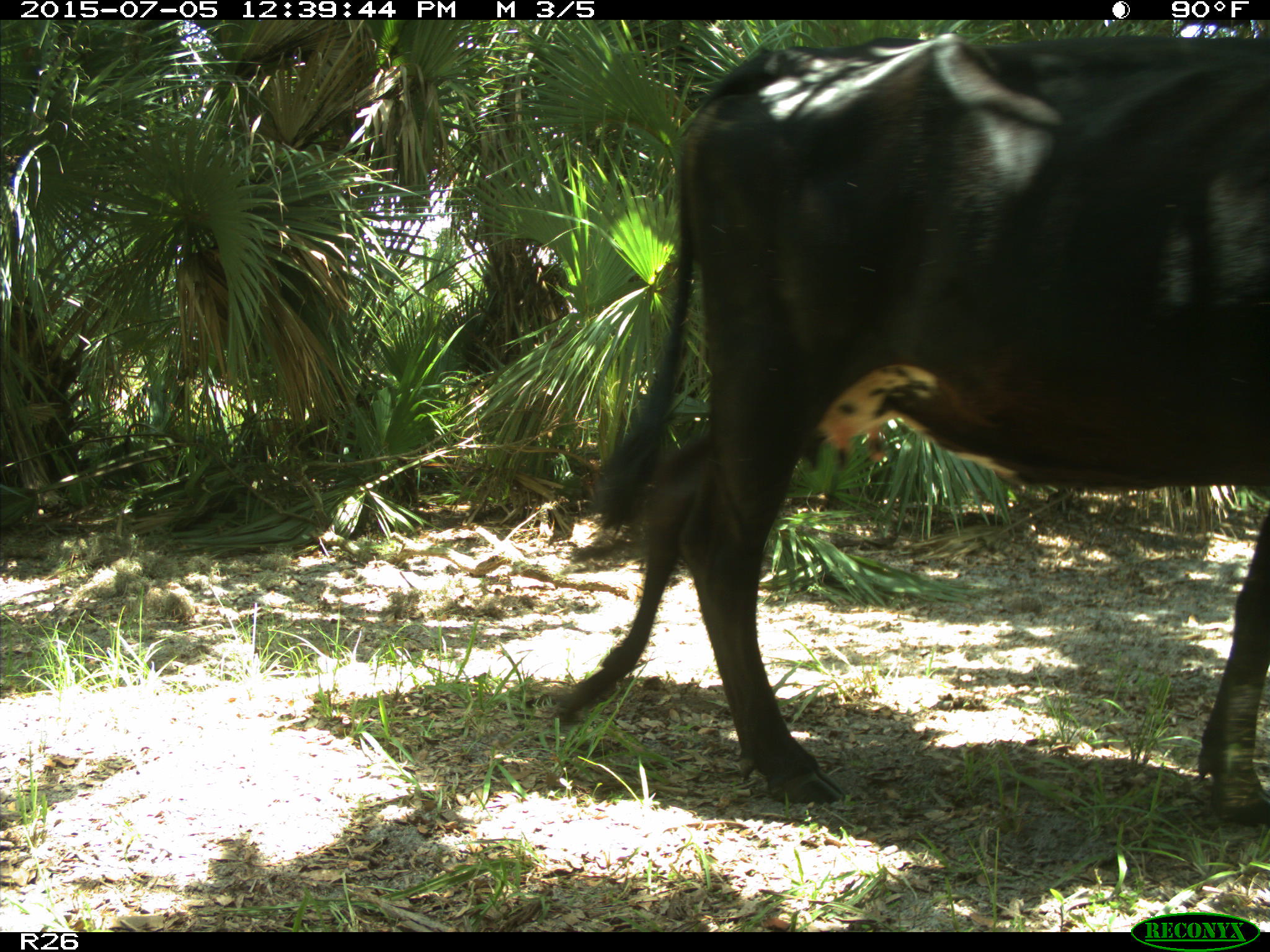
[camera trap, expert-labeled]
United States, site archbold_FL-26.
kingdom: Animalia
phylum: Chordata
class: Mammalia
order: Artiodactyla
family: Bovidae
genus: Bos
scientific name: Bos taurus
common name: domestic cow